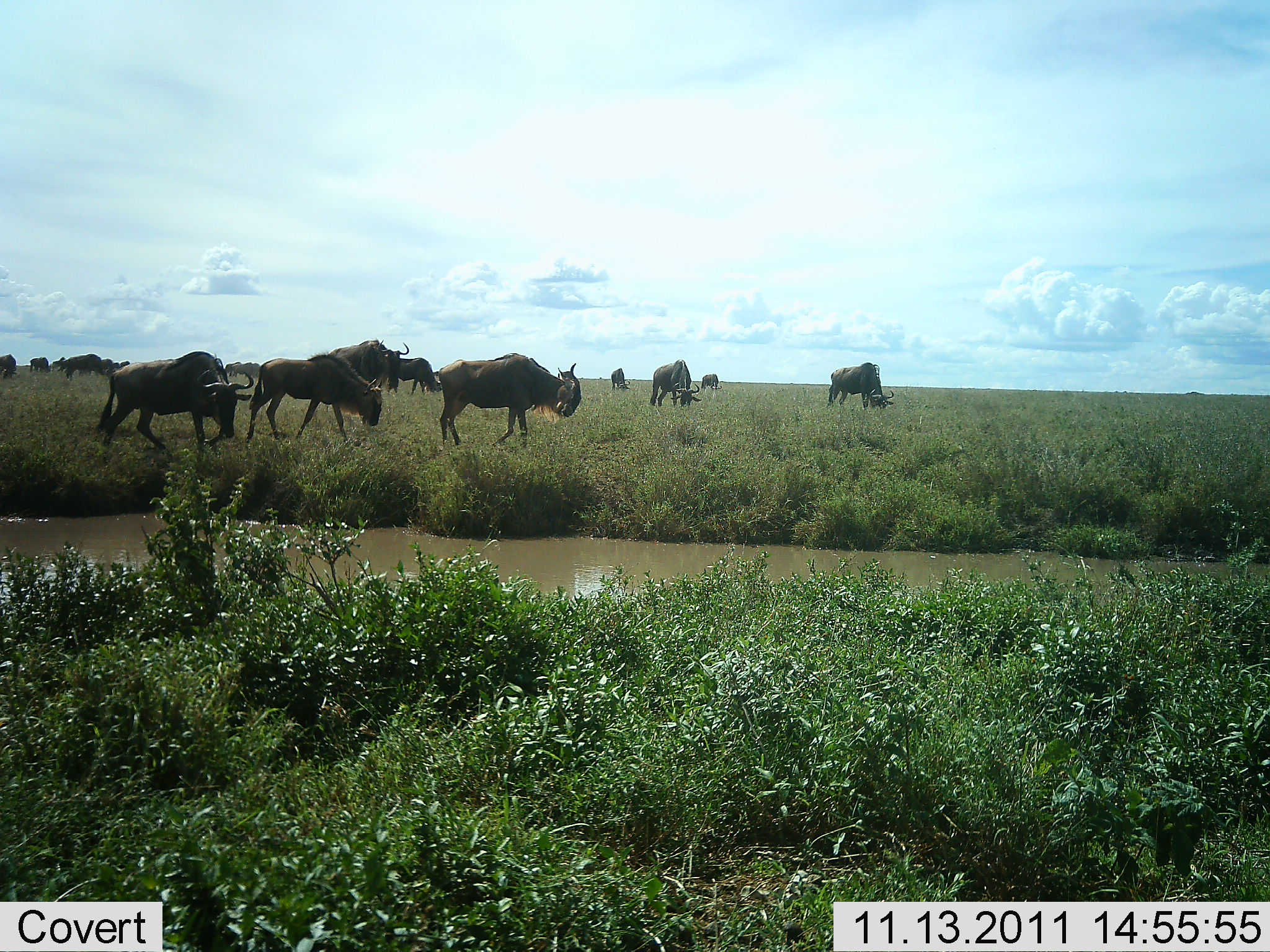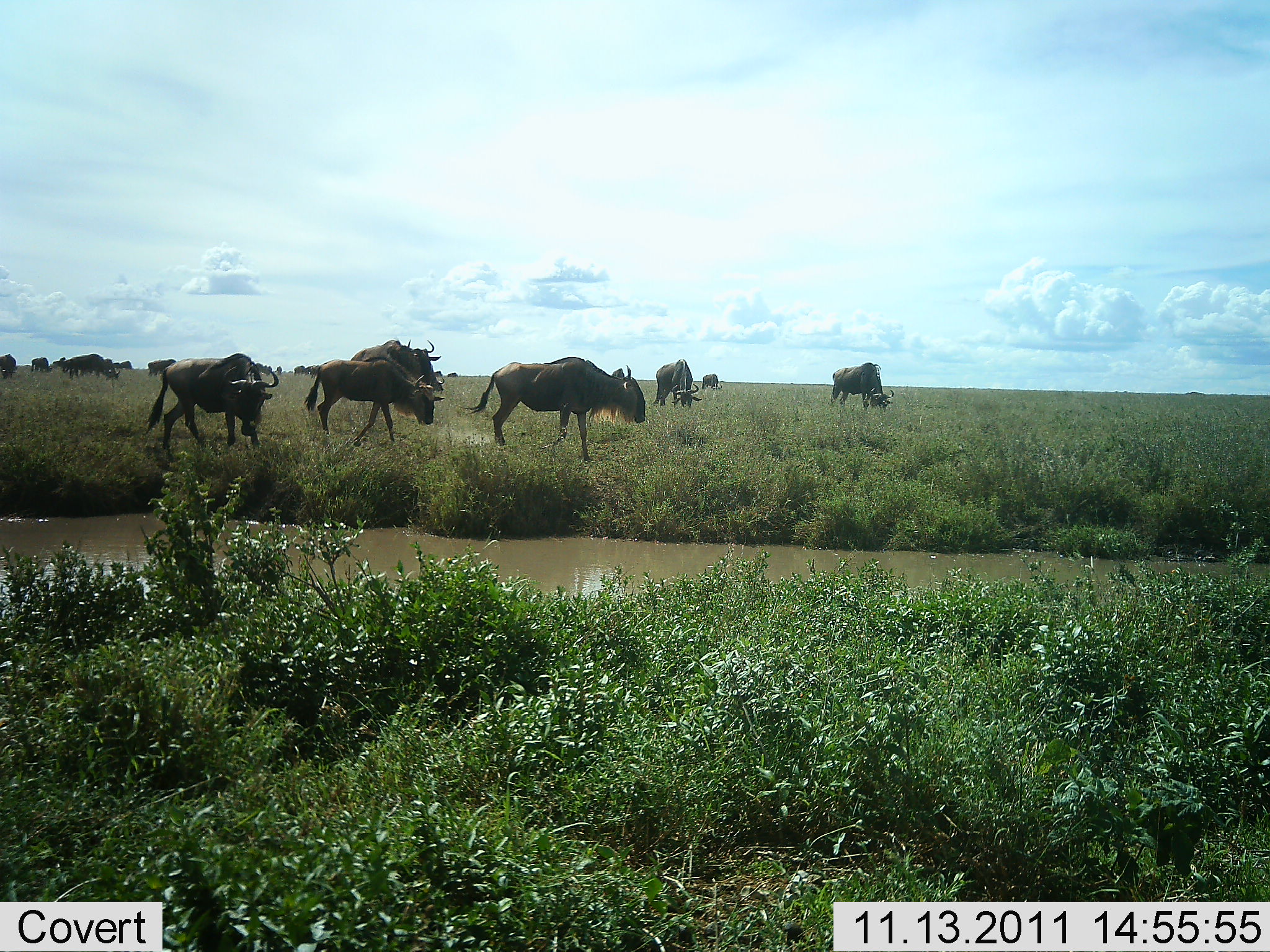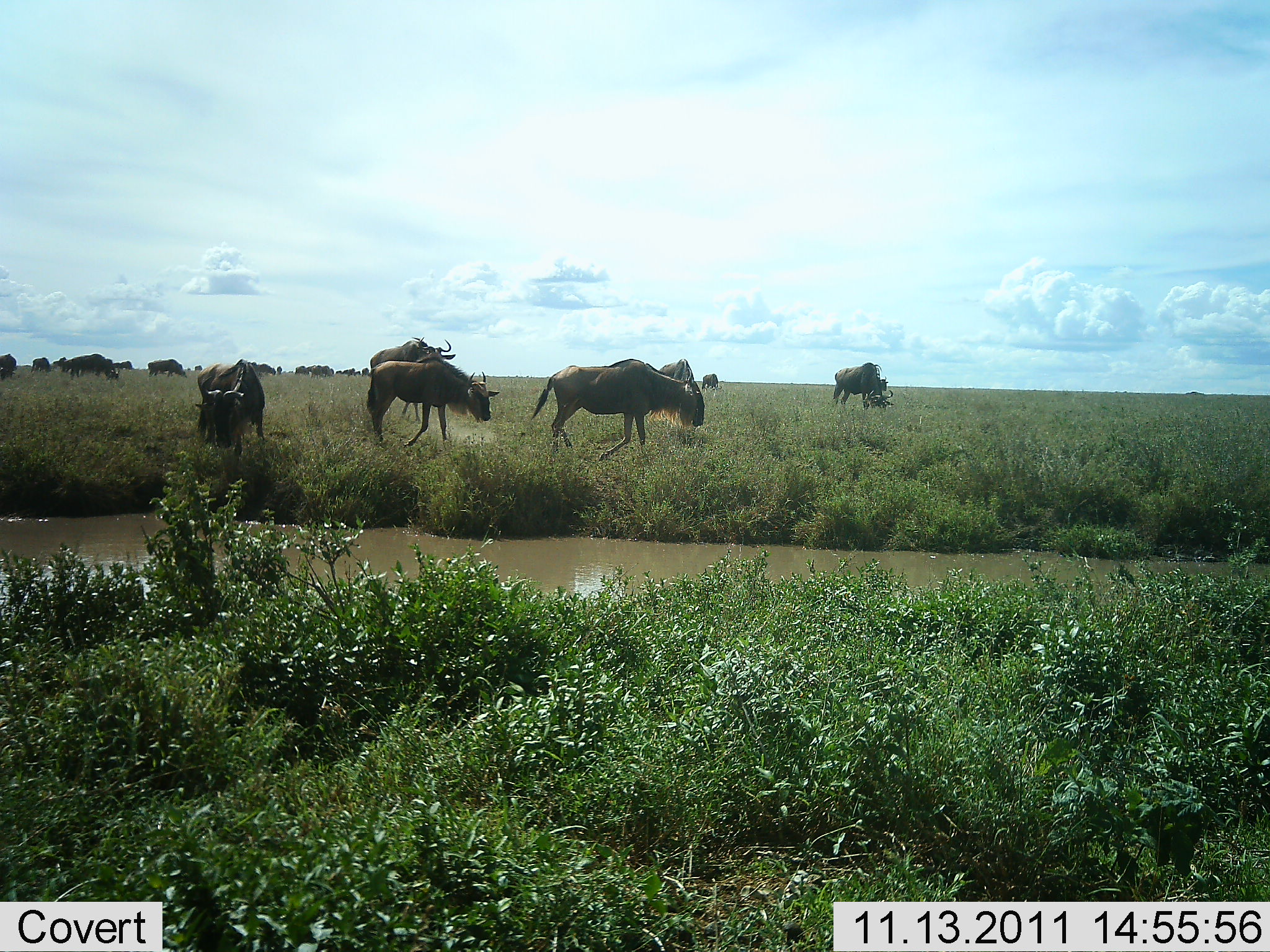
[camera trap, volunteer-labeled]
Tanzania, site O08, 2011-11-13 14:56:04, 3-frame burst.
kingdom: Animalia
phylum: Chordata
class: Mammalia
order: Artiodactyla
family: Bovidae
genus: Connochaetes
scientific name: Connochaetes taurinus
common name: blue wildebeest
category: wildebeest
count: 11-50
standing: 31%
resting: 8%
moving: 77%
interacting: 8%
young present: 0%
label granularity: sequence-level